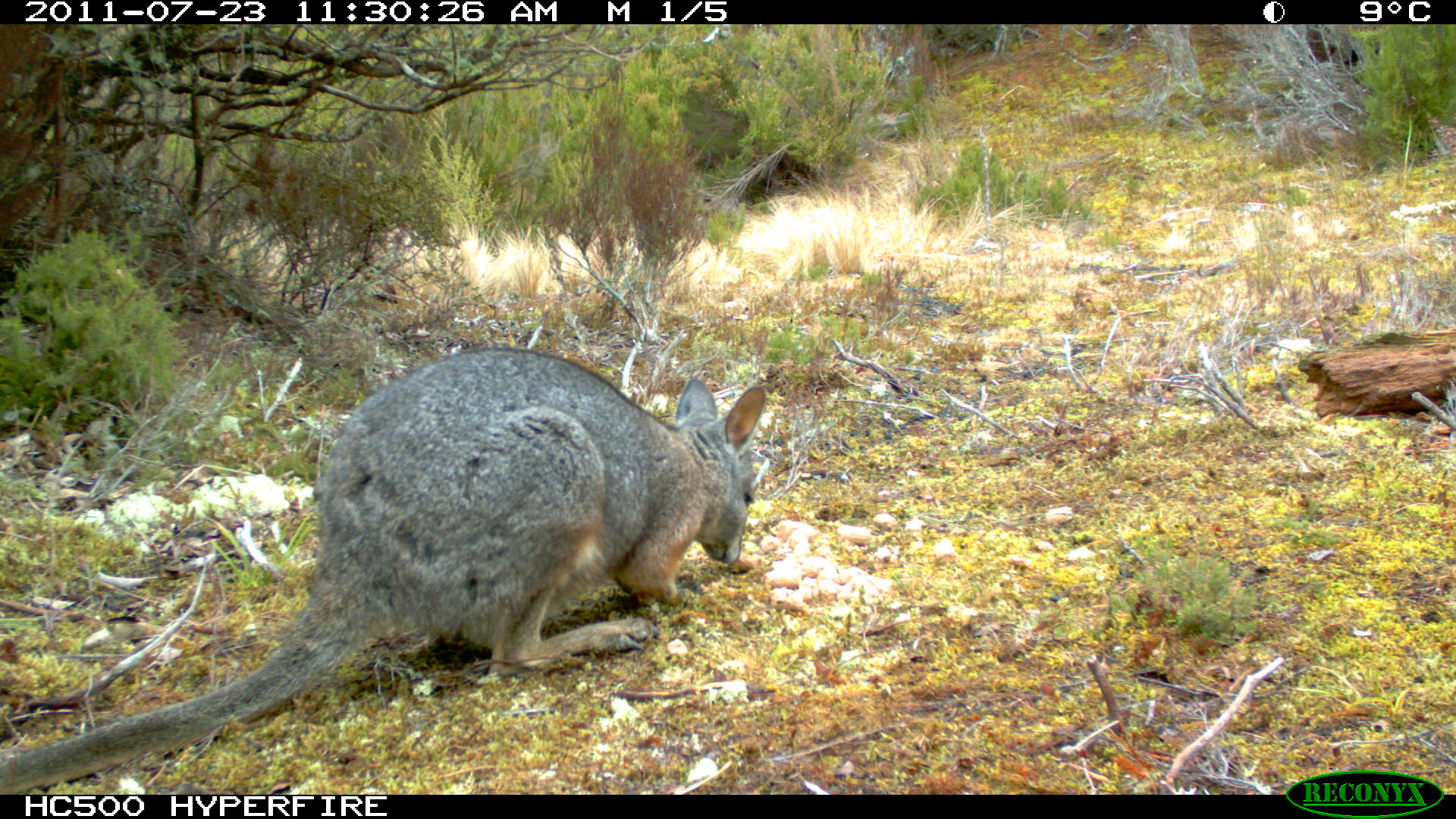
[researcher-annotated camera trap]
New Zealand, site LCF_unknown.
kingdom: Animalia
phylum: Chordata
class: Mammalia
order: Diprotodontia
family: Macropodidae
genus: Notamacropus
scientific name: Notamacropus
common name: wallaby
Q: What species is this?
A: Wallaby (Notamacropus).